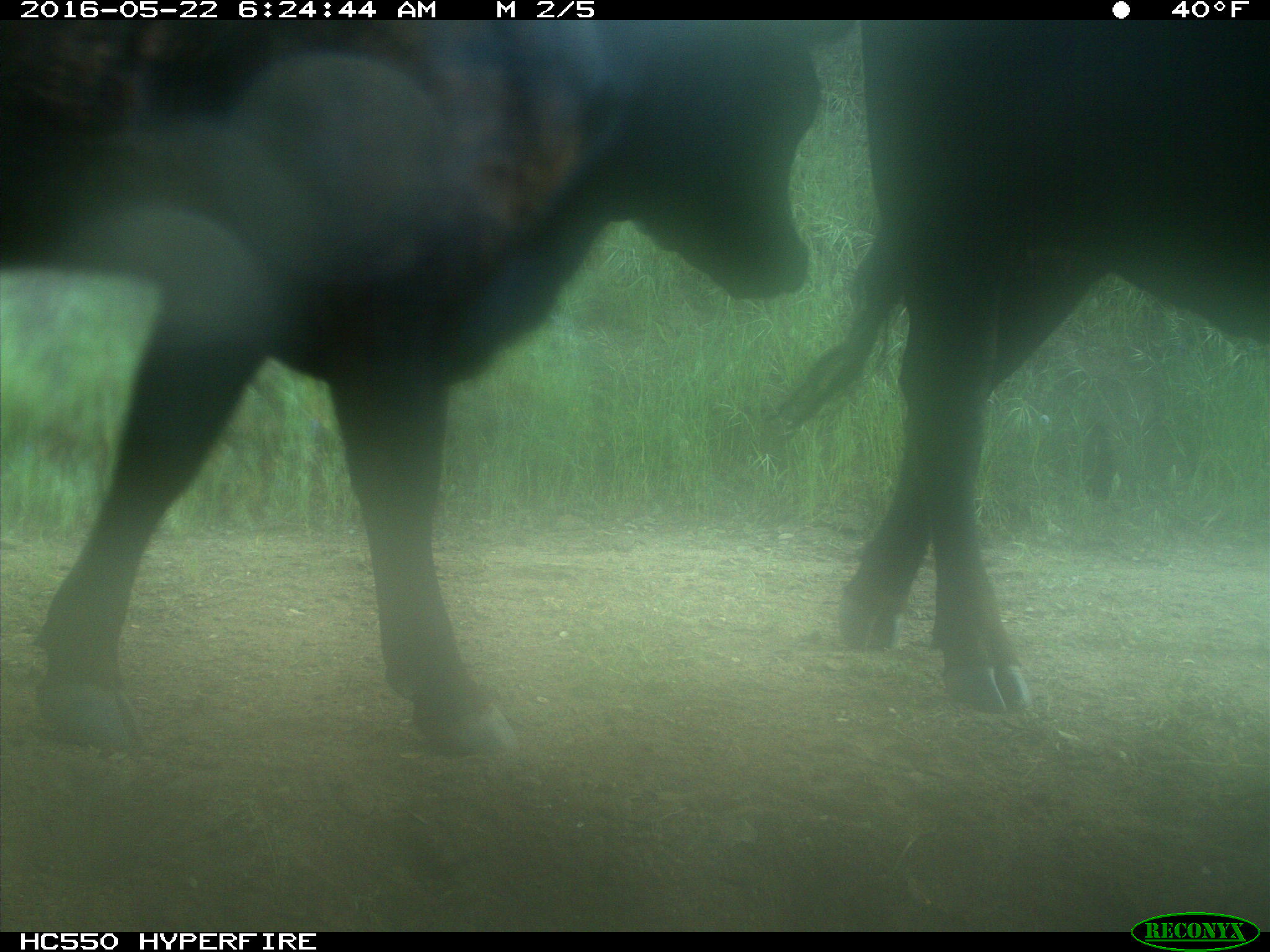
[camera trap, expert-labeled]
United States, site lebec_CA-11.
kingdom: Animalia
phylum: Chordata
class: Mammalia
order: Artiodactyla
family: Bovidae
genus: Bos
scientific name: Bos taurus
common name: domestic cow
Bos taurus (domestic cow).